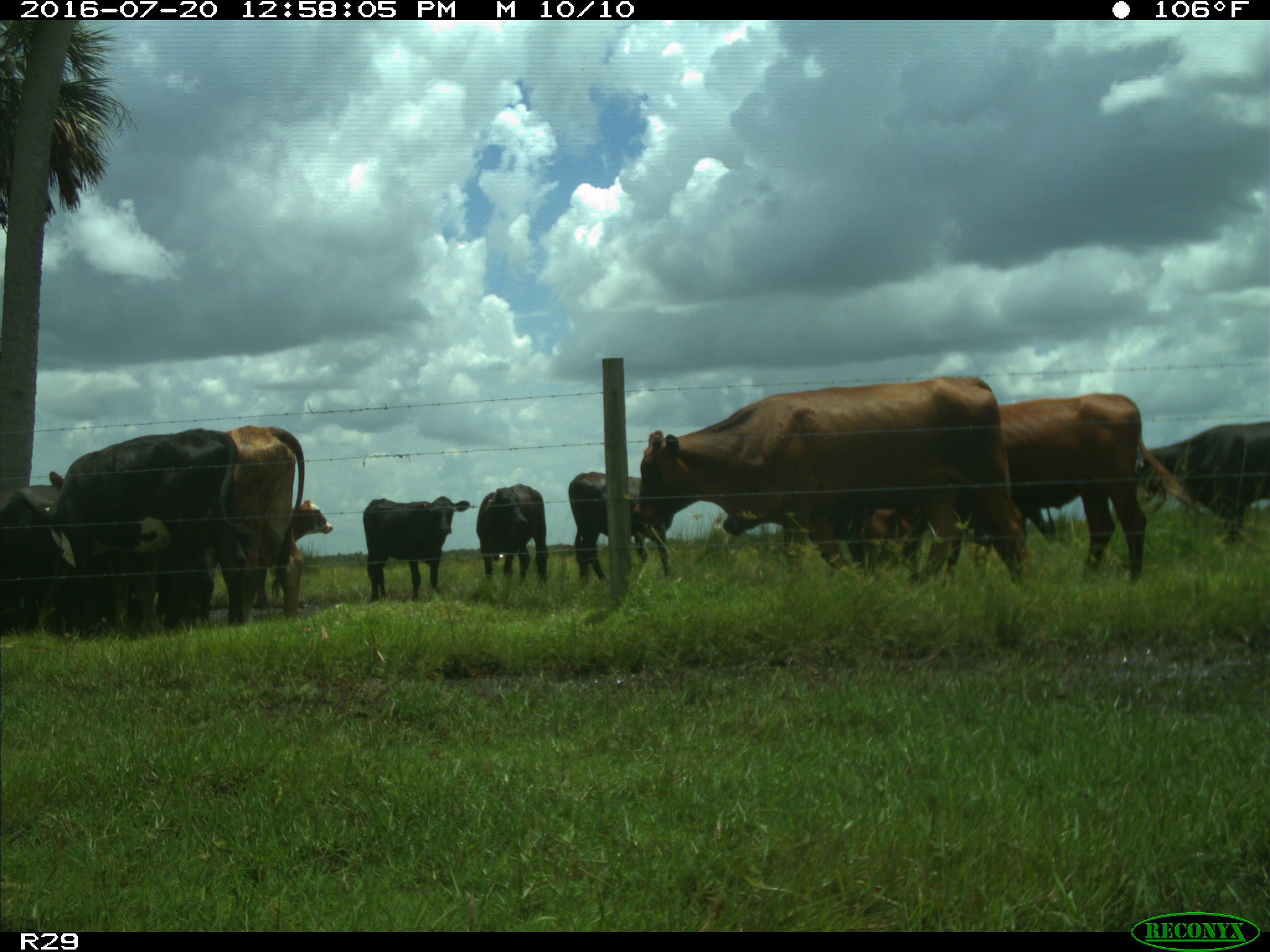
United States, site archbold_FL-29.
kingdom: Animalia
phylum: Chordata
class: Mammalia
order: Artiodactyla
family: Bovidae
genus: Bos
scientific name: Bos taurus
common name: domestic cow